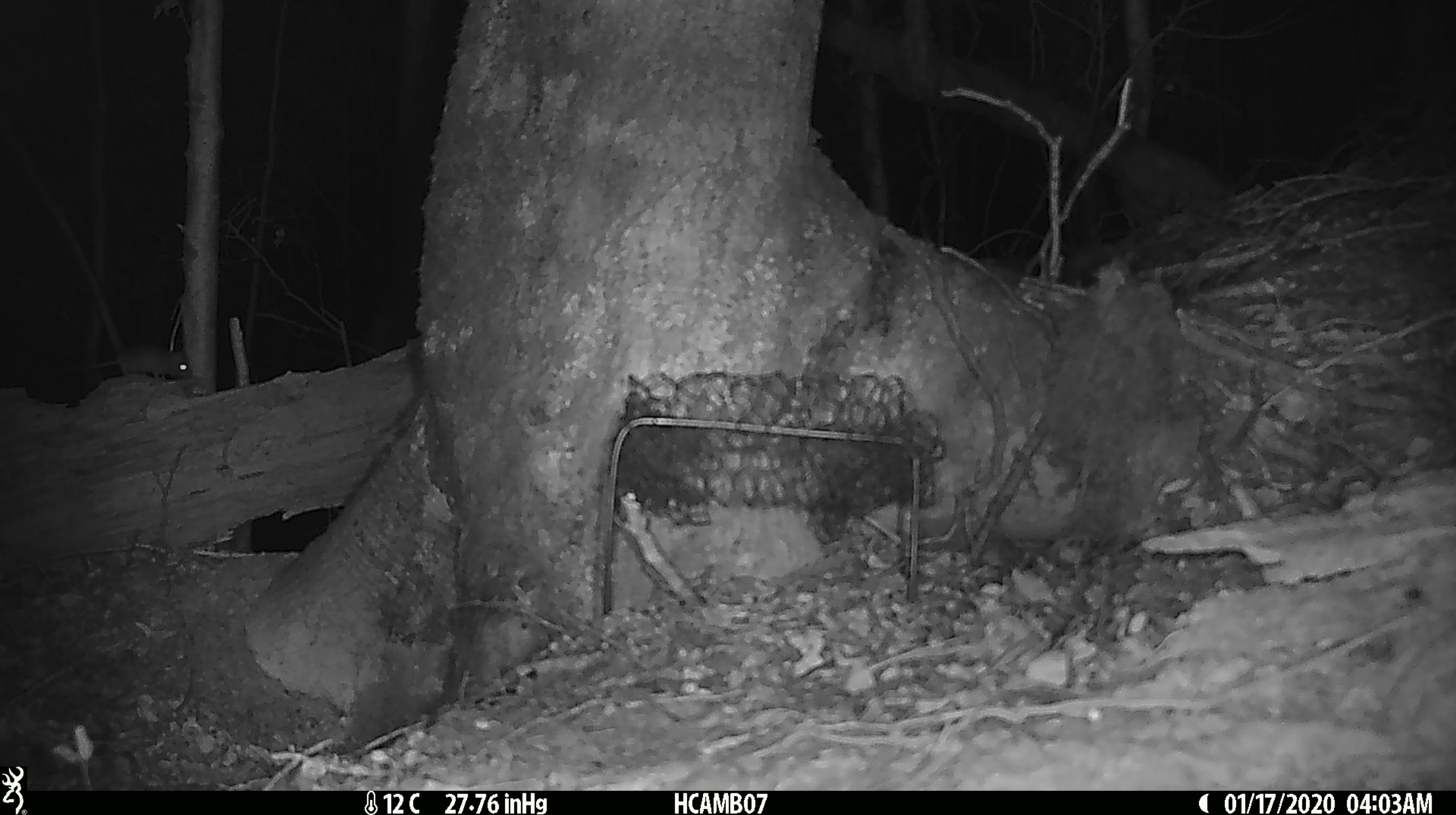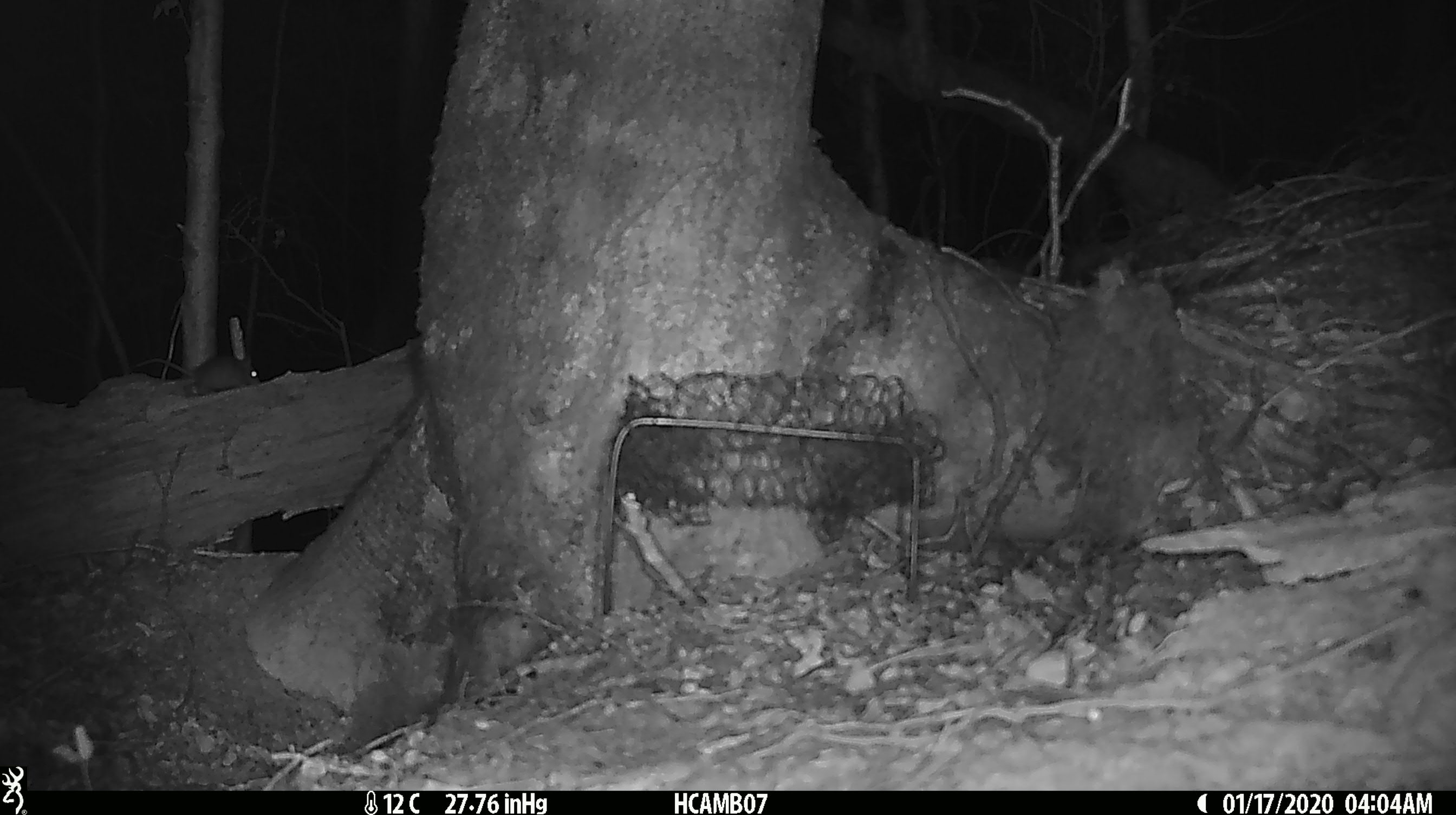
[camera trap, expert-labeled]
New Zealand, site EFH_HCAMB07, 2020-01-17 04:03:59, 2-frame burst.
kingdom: Animalia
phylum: Chordata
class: Mammalia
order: Rodentia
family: Muridae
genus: Mus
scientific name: Mus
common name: mouse